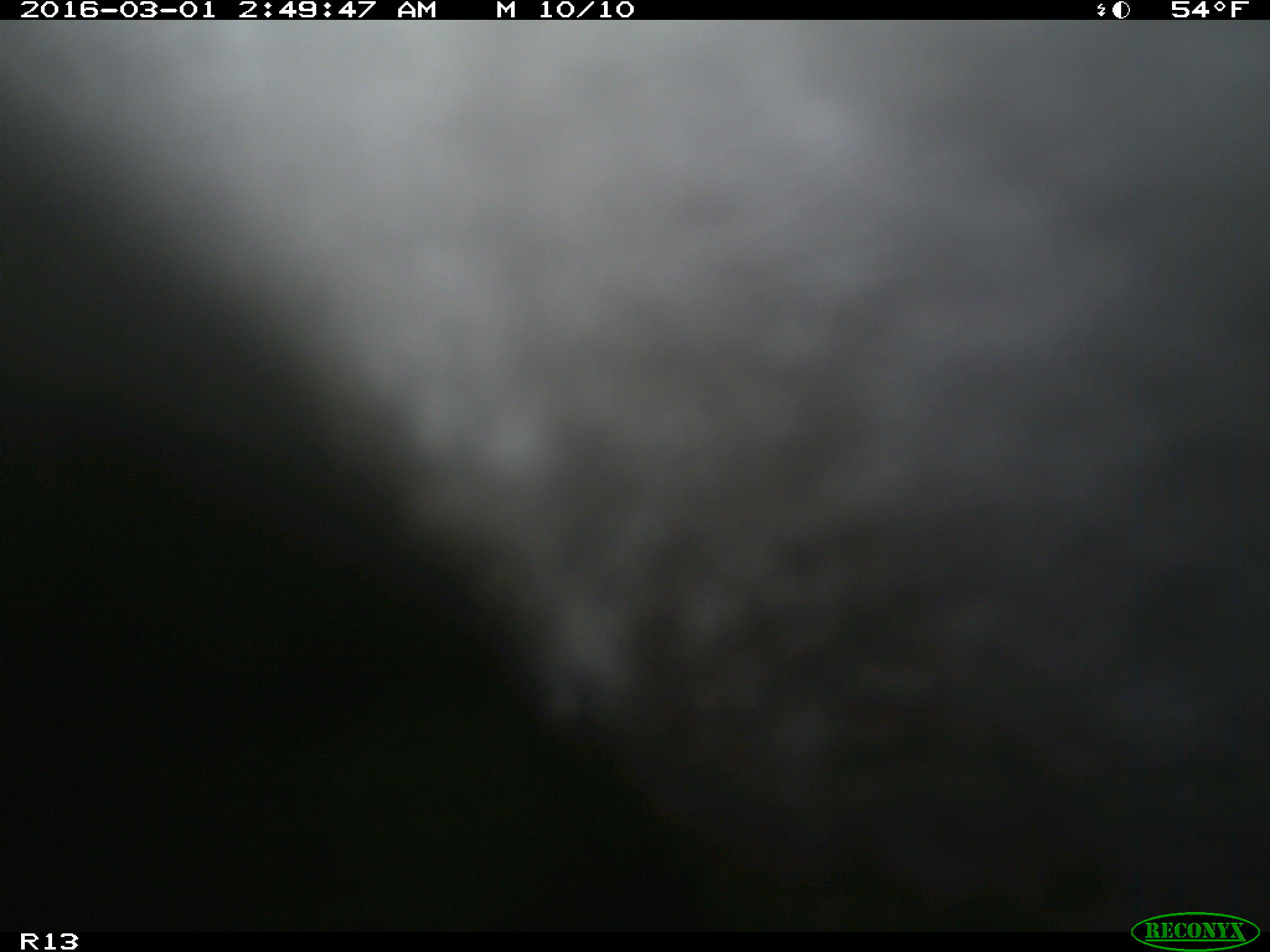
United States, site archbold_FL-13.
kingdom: Animalia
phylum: Chordata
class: Mammalia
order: Artiodactyla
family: Bovidae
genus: Bos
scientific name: Bos taurus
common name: domestic cow